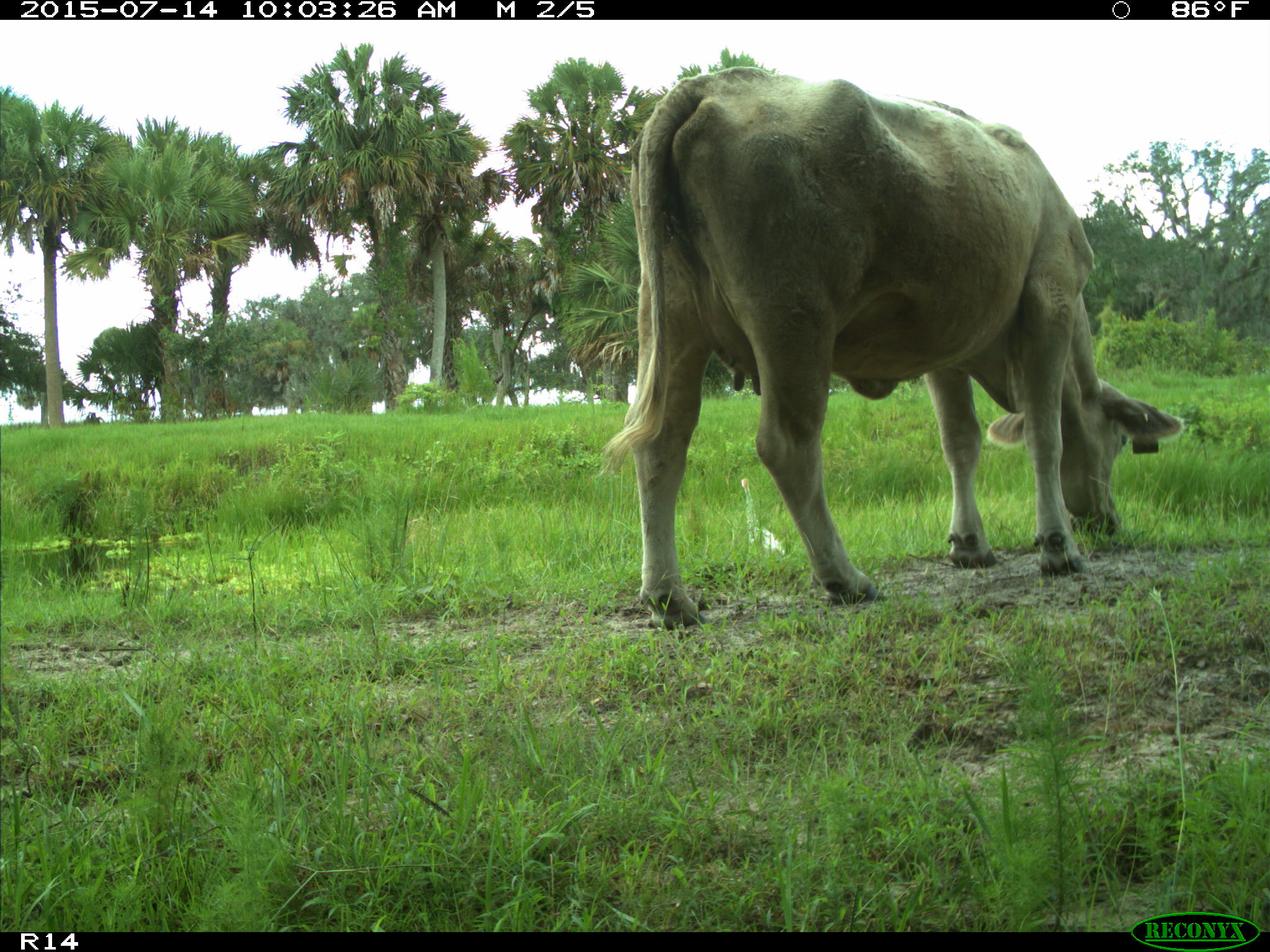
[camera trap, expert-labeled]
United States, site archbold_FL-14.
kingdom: Animalia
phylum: Chordata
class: Mammalia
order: Artiodactyla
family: Bovidae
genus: Bos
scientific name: Bos taurus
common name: domestic cow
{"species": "Bos taurus (domestic cow)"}